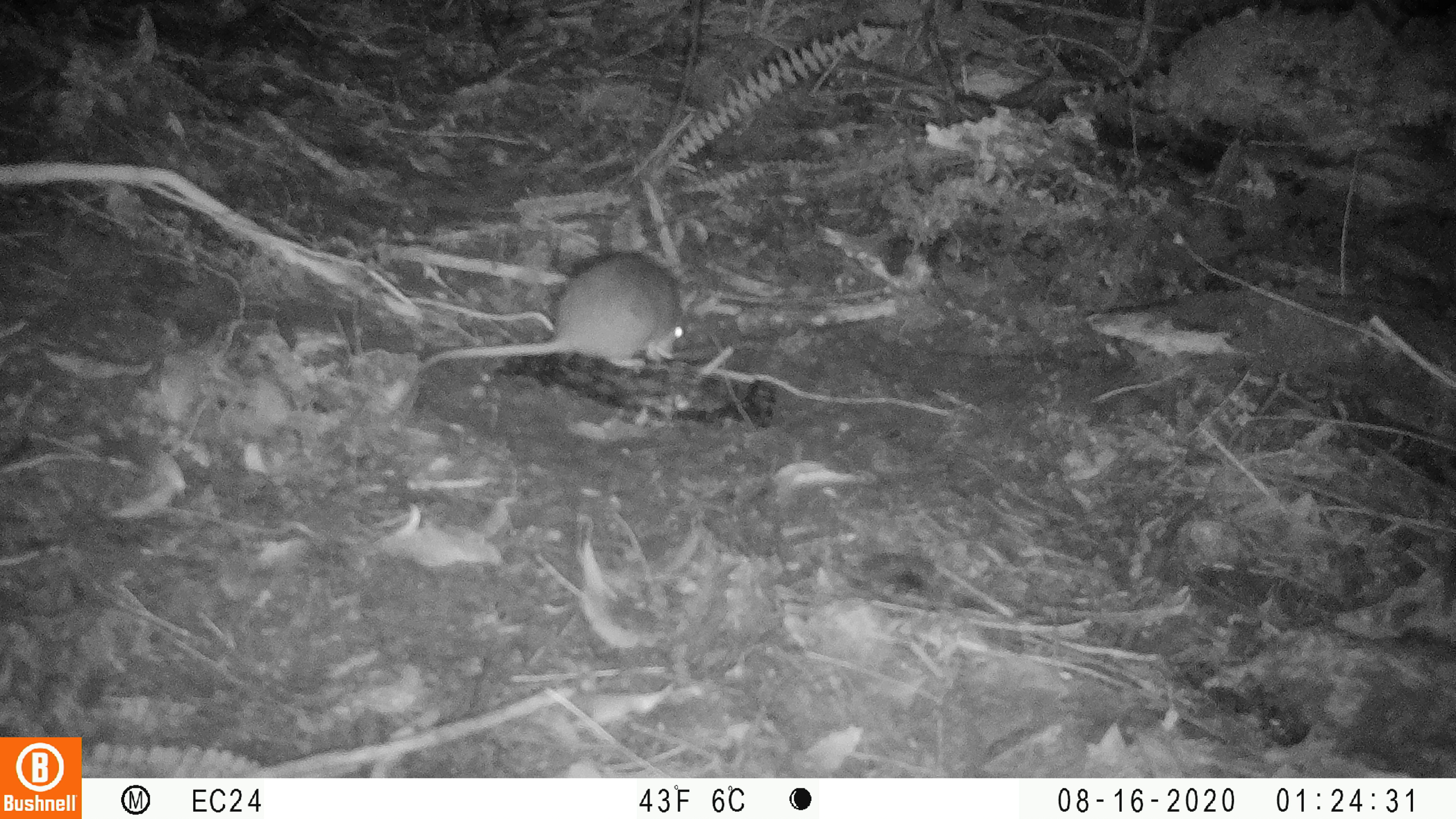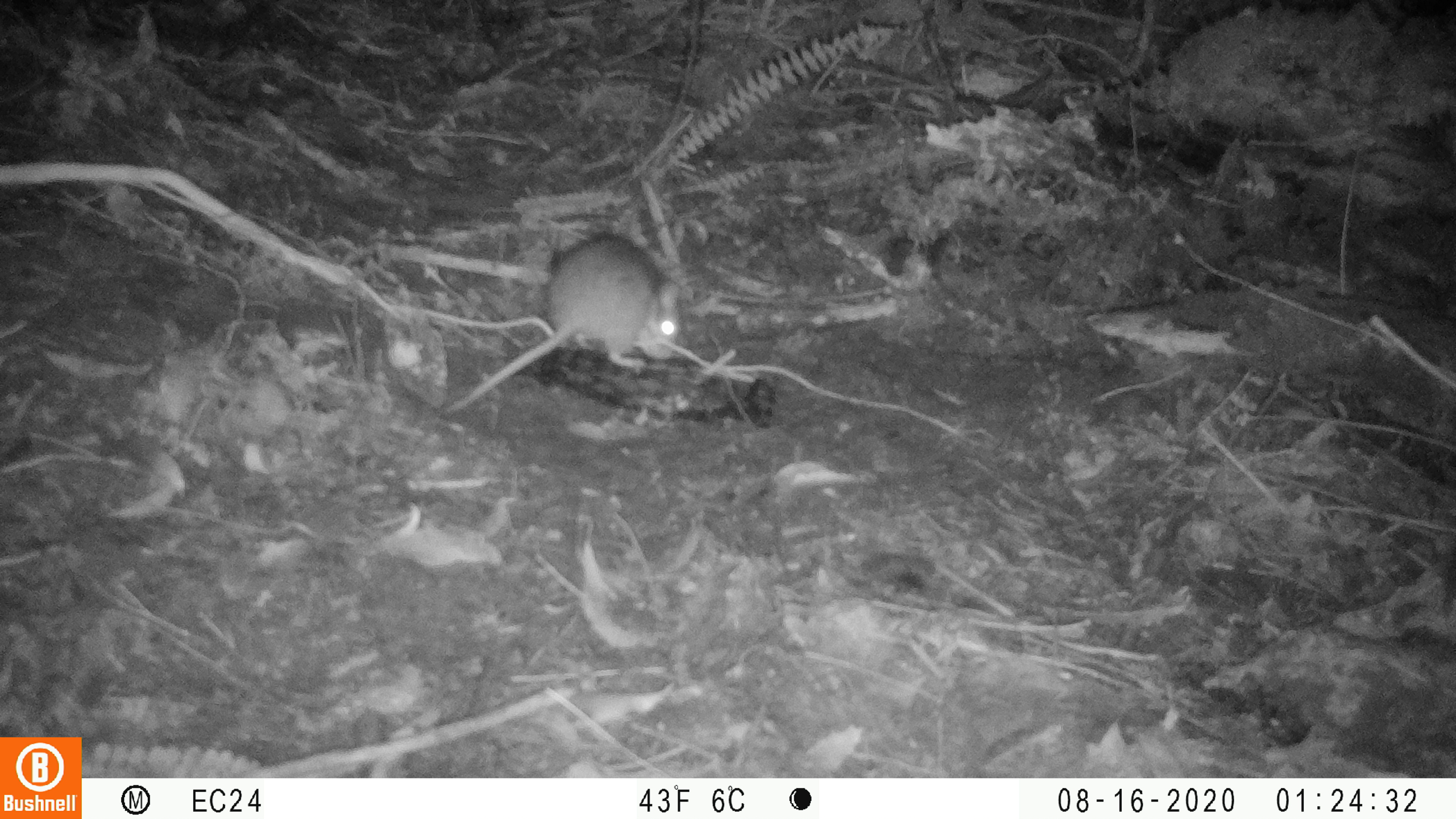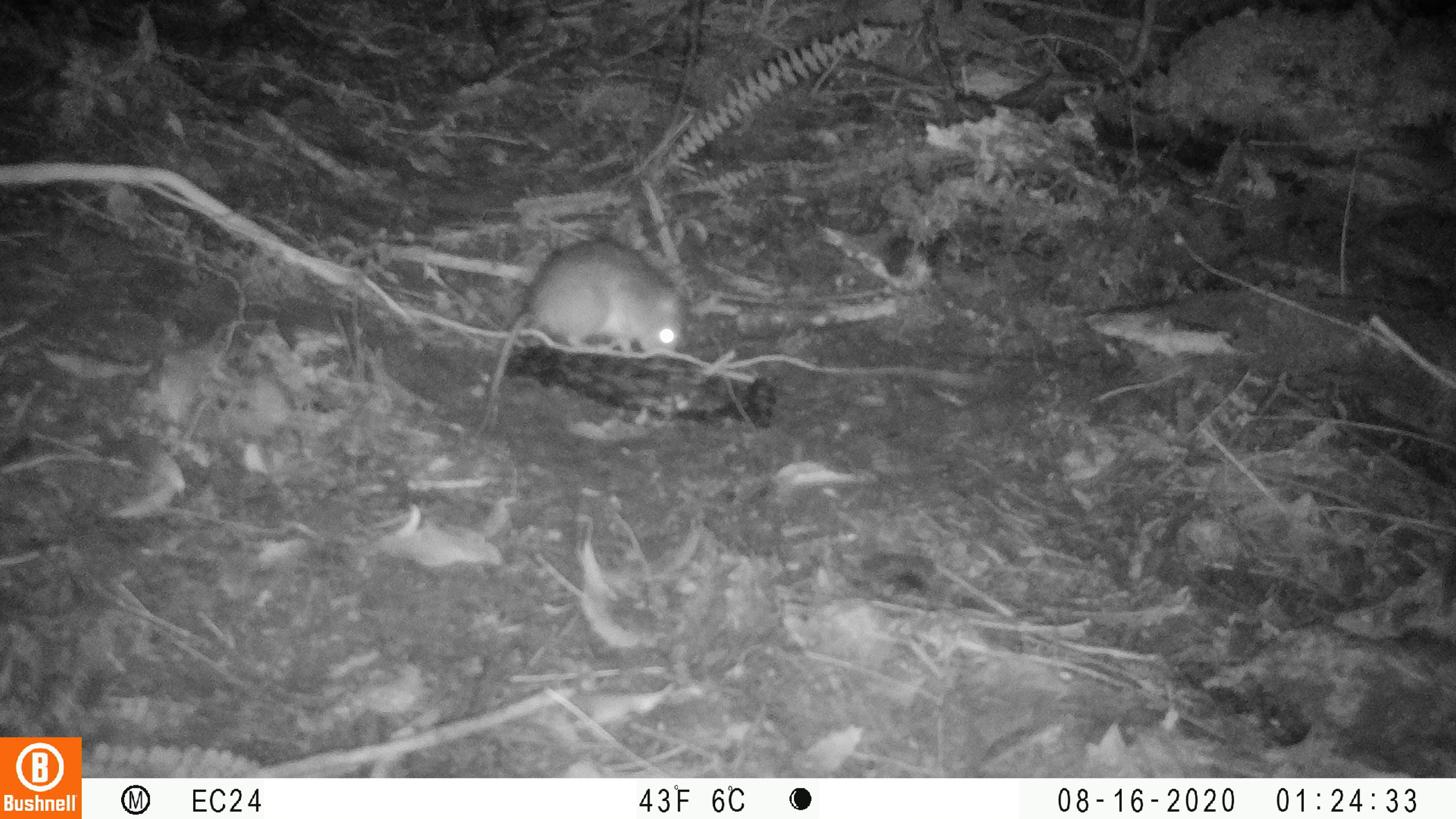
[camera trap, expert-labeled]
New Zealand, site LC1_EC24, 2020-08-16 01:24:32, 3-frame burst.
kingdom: Animalia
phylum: Chordata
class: Mammalia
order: Rodentia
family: Muridae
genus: Rattus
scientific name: Rattus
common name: rat